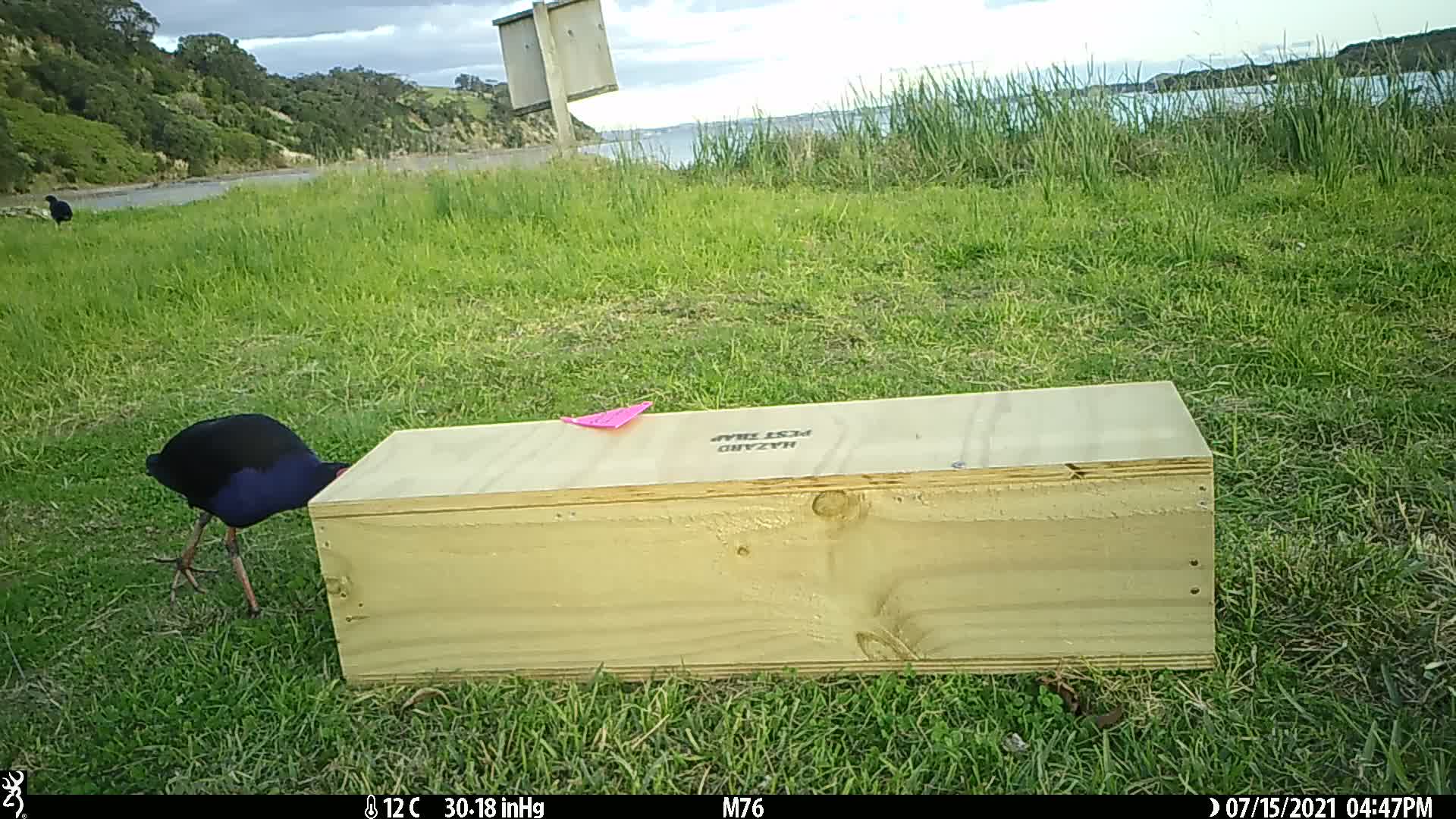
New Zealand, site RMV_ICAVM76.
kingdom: Animalia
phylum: Chordata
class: Aves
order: Gruiformes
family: Rallidae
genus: Porphyrio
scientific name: Porphyrio melanotus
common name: australasian swamphen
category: pukeko